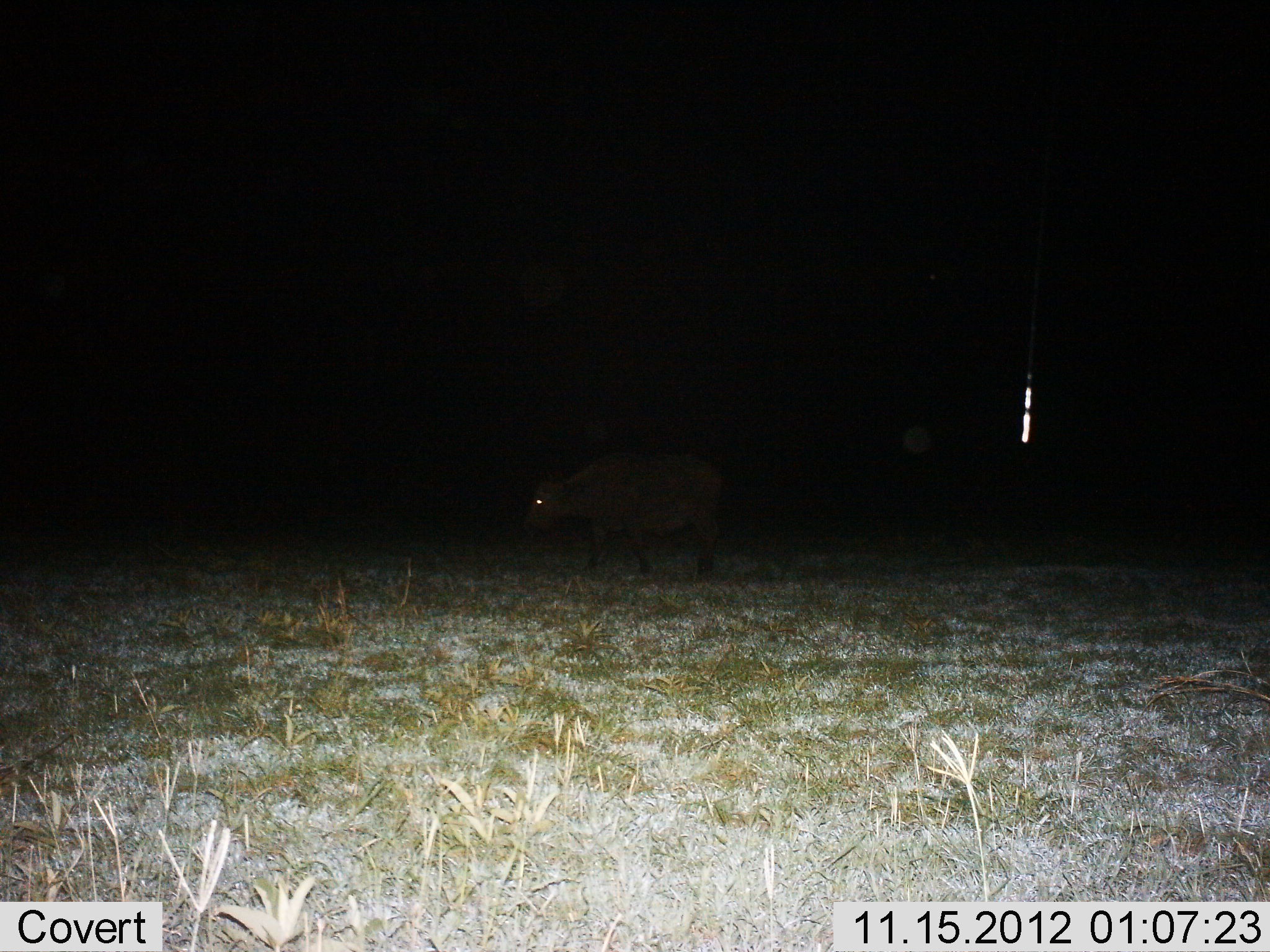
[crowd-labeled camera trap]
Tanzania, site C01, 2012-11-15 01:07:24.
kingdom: Animalia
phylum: Chordata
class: Mammalia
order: Artiodactyla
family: Bovidae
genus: Syncerus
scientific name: Syncerus caffer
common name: cape buffalo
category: buffalo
Buffalo (cape buffalo) (Syncerus caffer), count 1. Behavior (volunteer vote fractions): standing 40%, resting 0%, moving 70%, interacting 0%. Young present (vote fraction): 0%. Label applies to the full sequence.